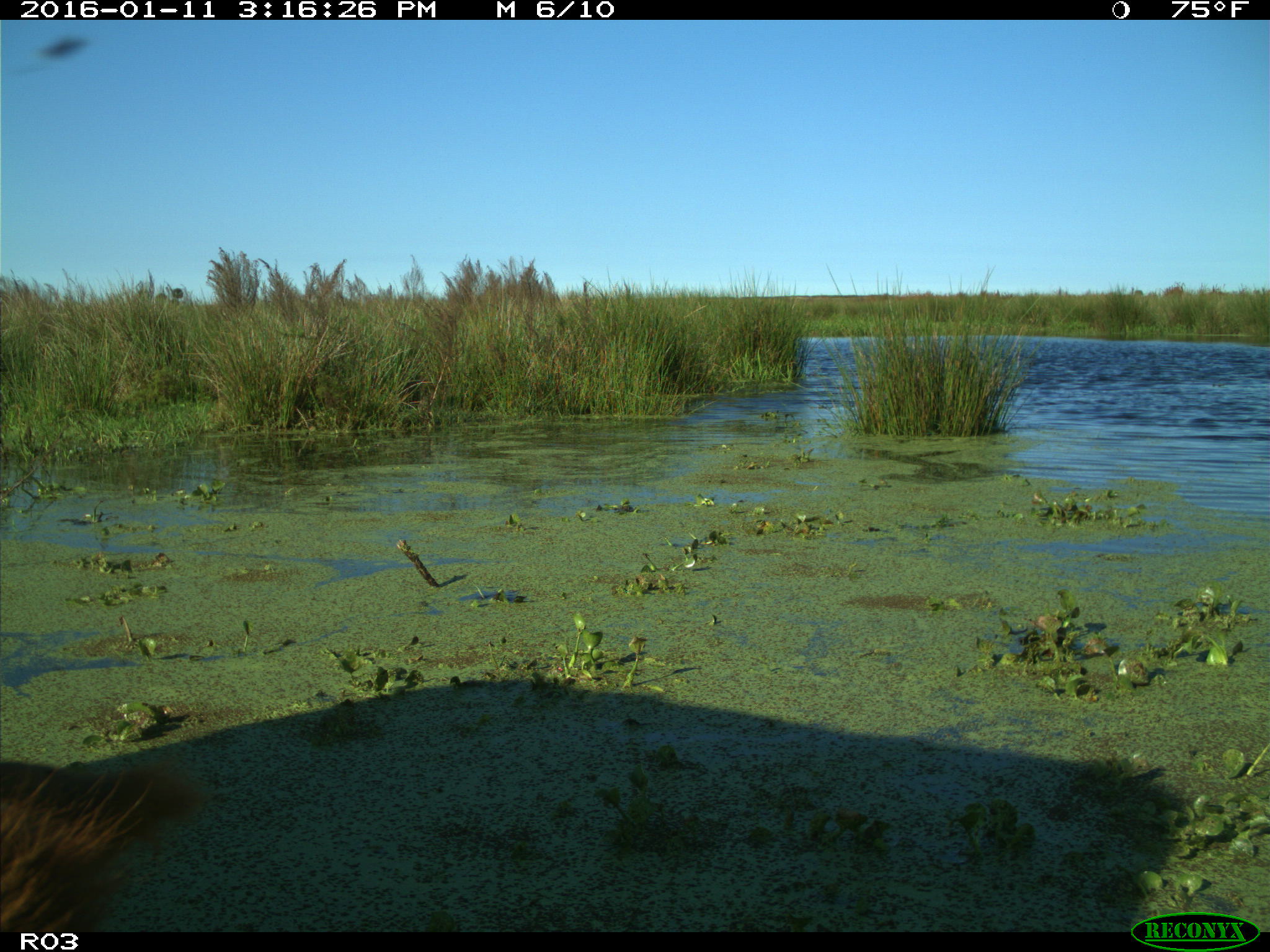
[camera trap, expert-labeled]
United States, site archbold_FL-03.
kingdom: Animalia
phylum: Chordata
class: Mammalia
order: Artiodactyla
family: Bovidae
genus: Bos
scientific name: Bos taurus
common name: domestic cow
Bos taurus (domestic cow).